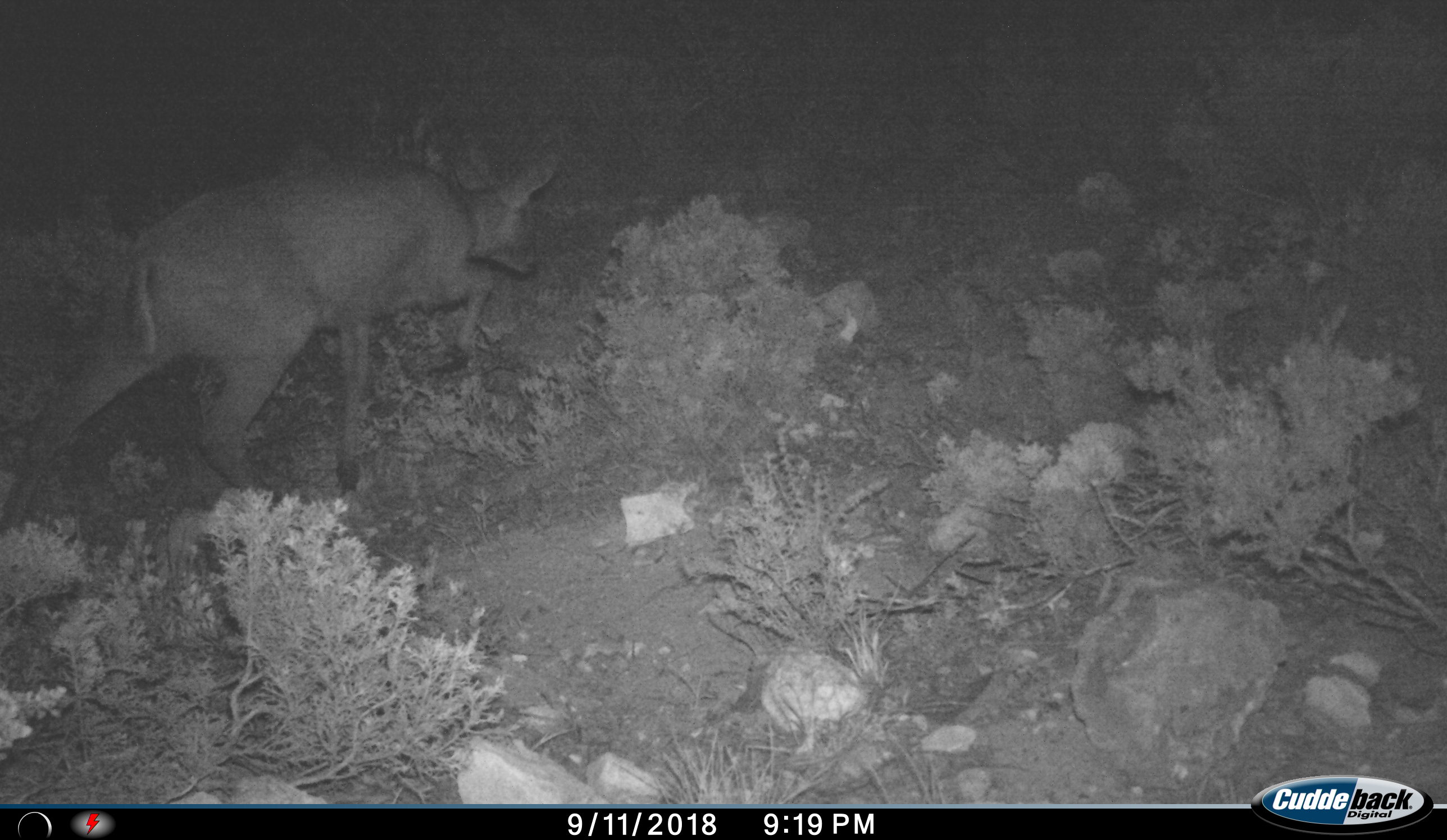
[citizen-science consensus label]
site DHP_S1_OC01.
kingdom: Animalia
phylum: Chordata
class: Mammalia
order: Artiodactyla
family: Bovidae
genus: Sylvicapra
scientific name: Sylvicapra grimmia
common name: common duiker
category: duikercommongrey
Duikercommongrey (common duiker) (Sylvicapra grimmia), count 1. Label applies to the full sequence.